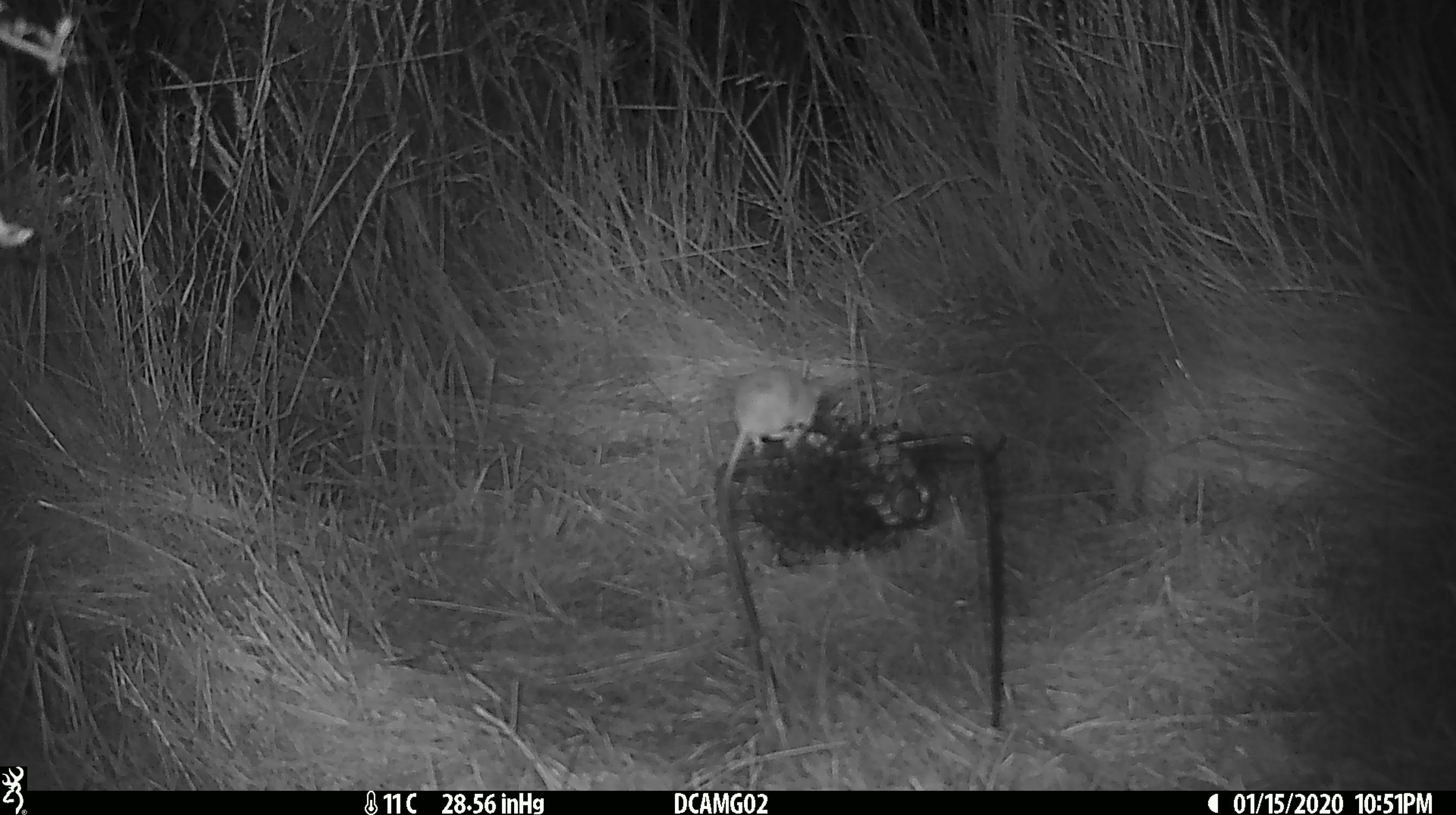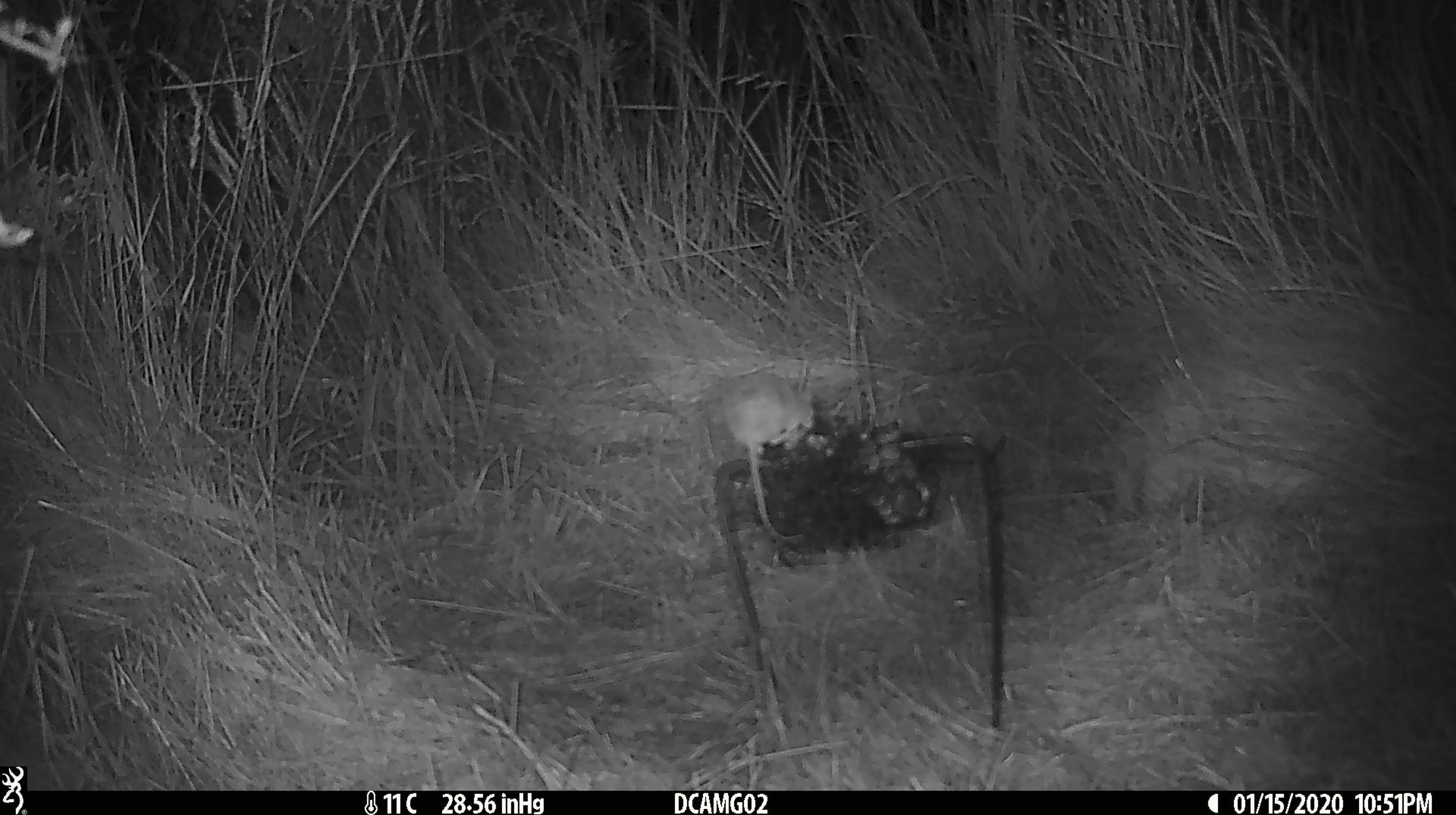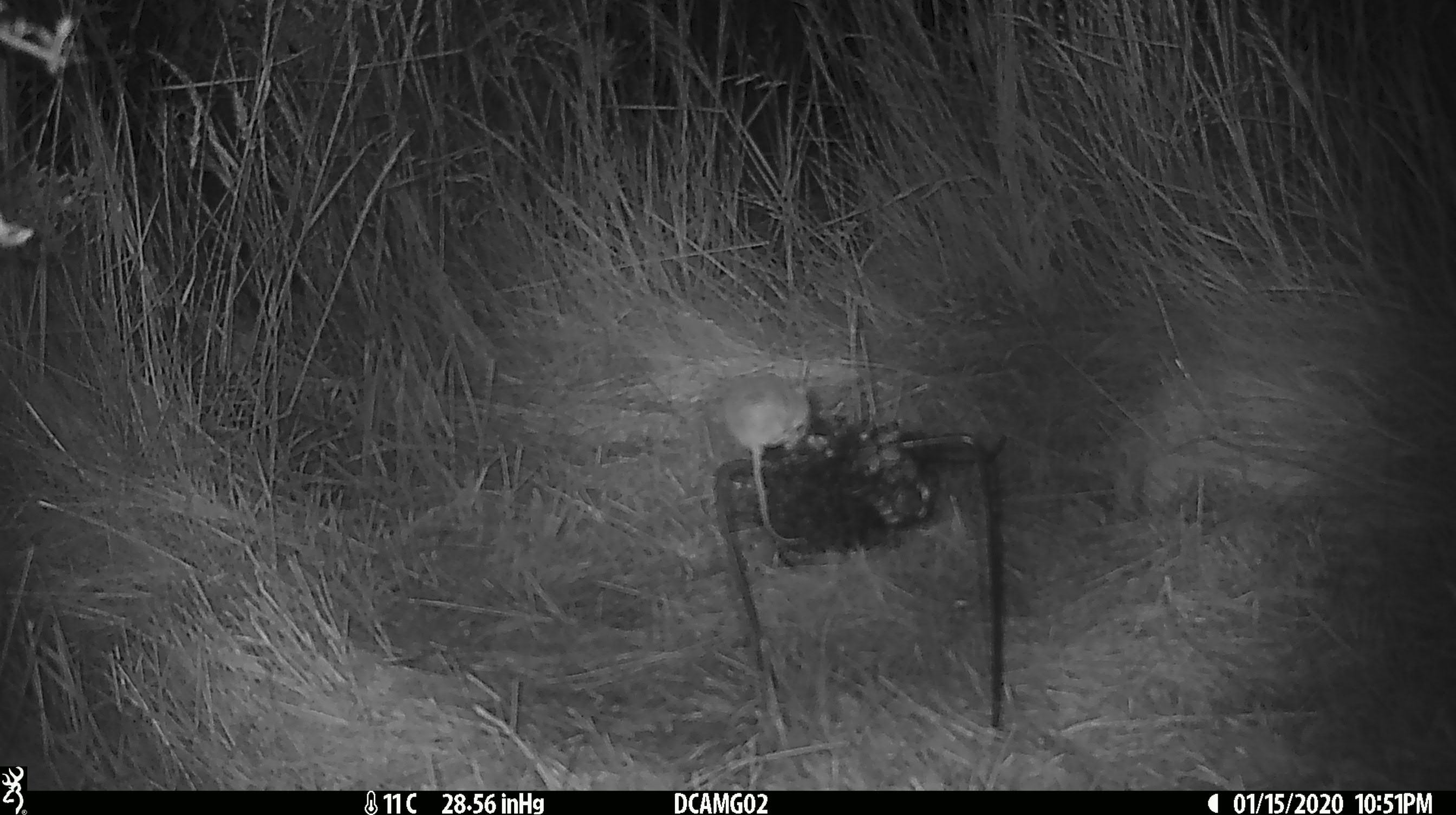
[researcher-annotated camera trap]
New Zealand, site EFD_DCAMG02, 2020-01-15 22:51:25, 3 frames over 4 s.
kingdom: Animalia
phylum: Chordata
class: Mammalia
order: Rodentia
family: Muridae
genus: Mus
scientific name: Mus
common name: mouse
Mouse (Mus).